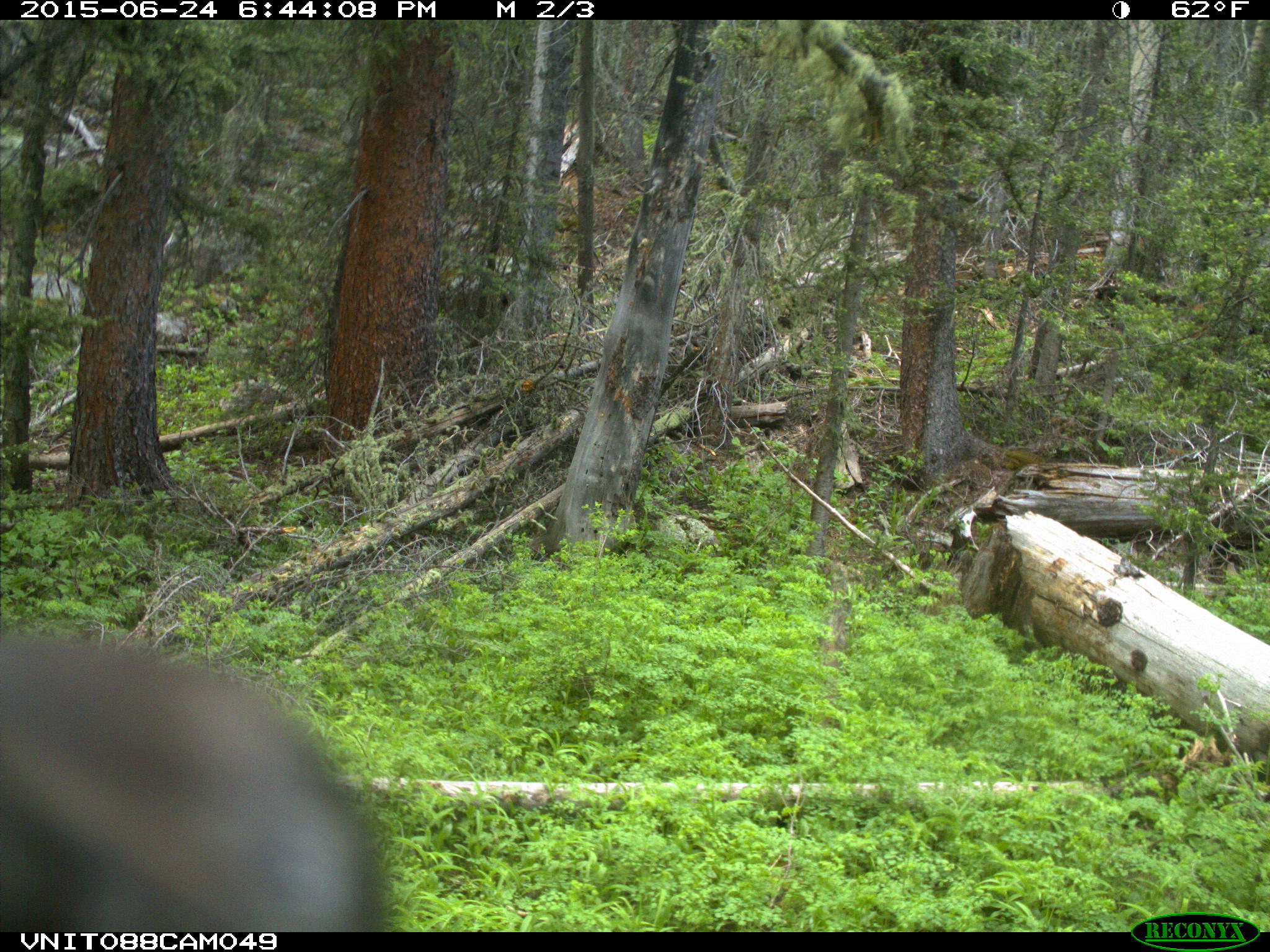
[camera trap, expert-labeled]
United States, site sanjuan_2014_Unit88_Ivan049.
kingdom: Animalia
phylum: Chordata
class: Mammalia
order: Artiodactyla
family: Cervidae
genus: Cervus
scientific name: Cervus elaphus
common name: red deer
Cervus elaphus (red deer).